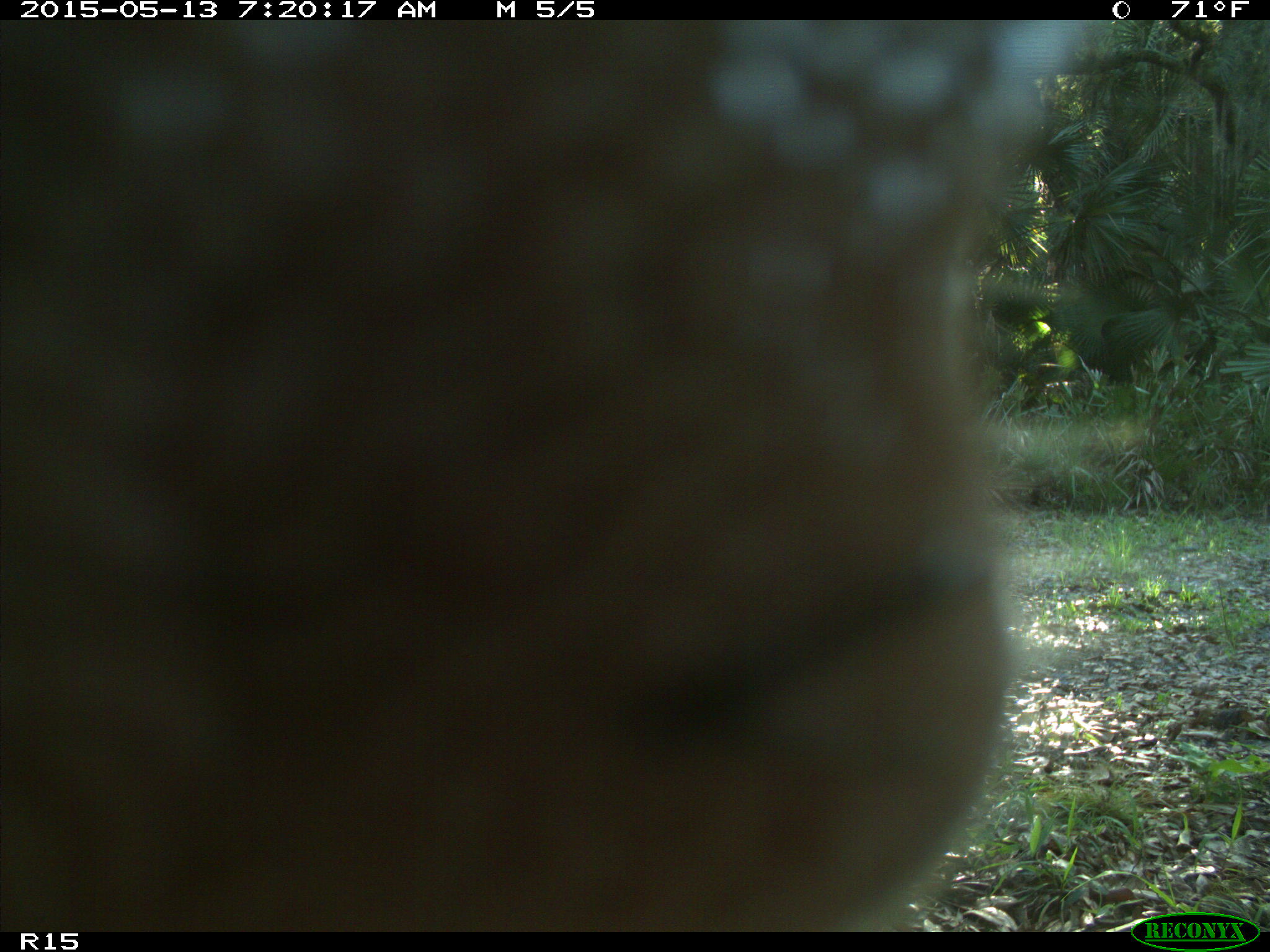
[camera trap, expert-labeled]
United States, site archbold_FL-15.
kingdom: Animalia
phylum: Chordata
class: Mammalia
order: Artiodactyla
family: Bovidae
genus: Bos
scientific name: Bos taurus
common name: domestic cow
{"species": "Bos taurus (domestic cow)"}